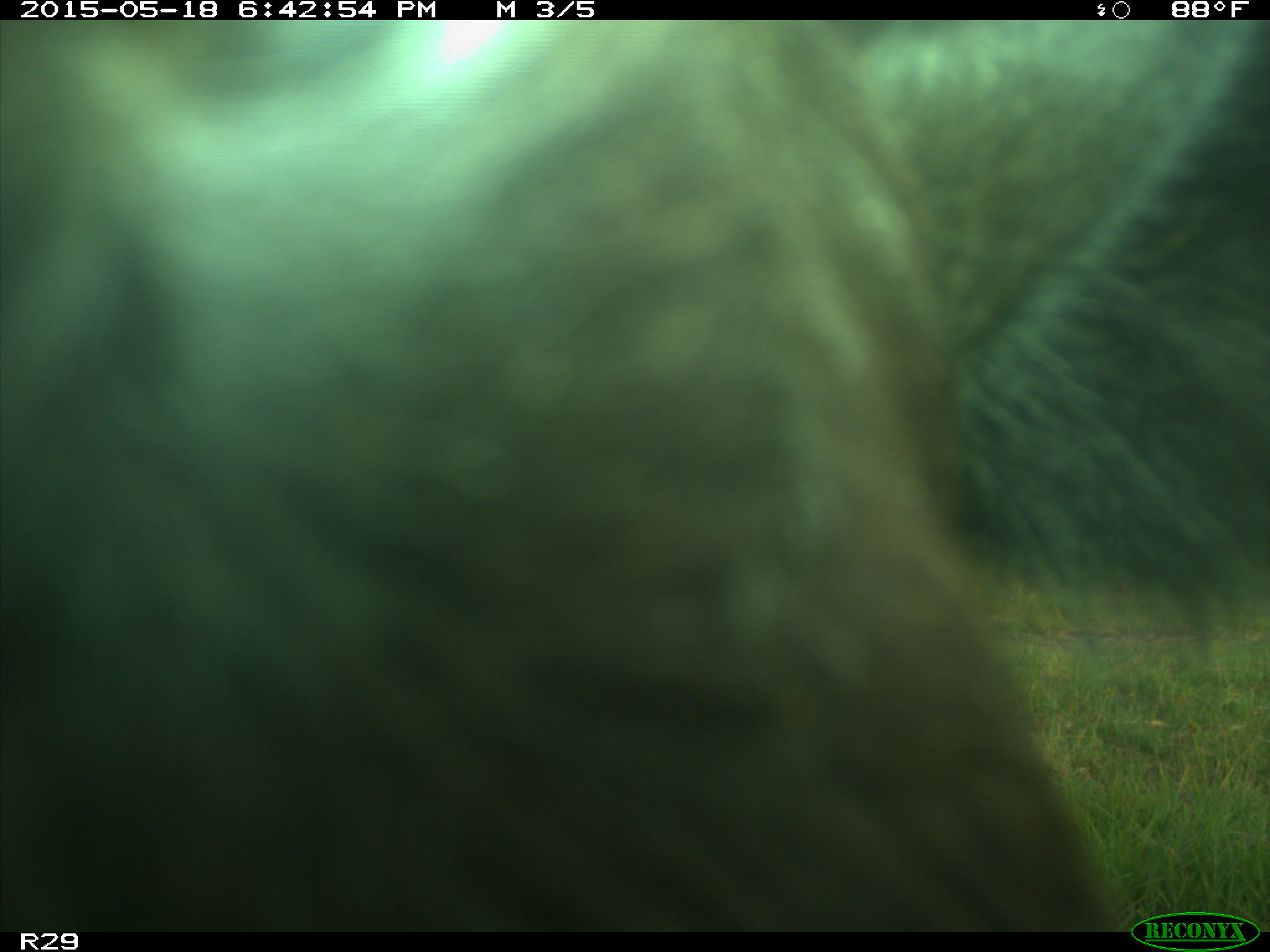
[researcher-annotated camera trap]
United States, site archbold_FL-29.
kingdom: Animalia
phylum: Chordata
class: Mammalia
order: Artiodactyla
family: Bovidae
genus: Bos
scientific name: Bos taurus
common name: domestic cow